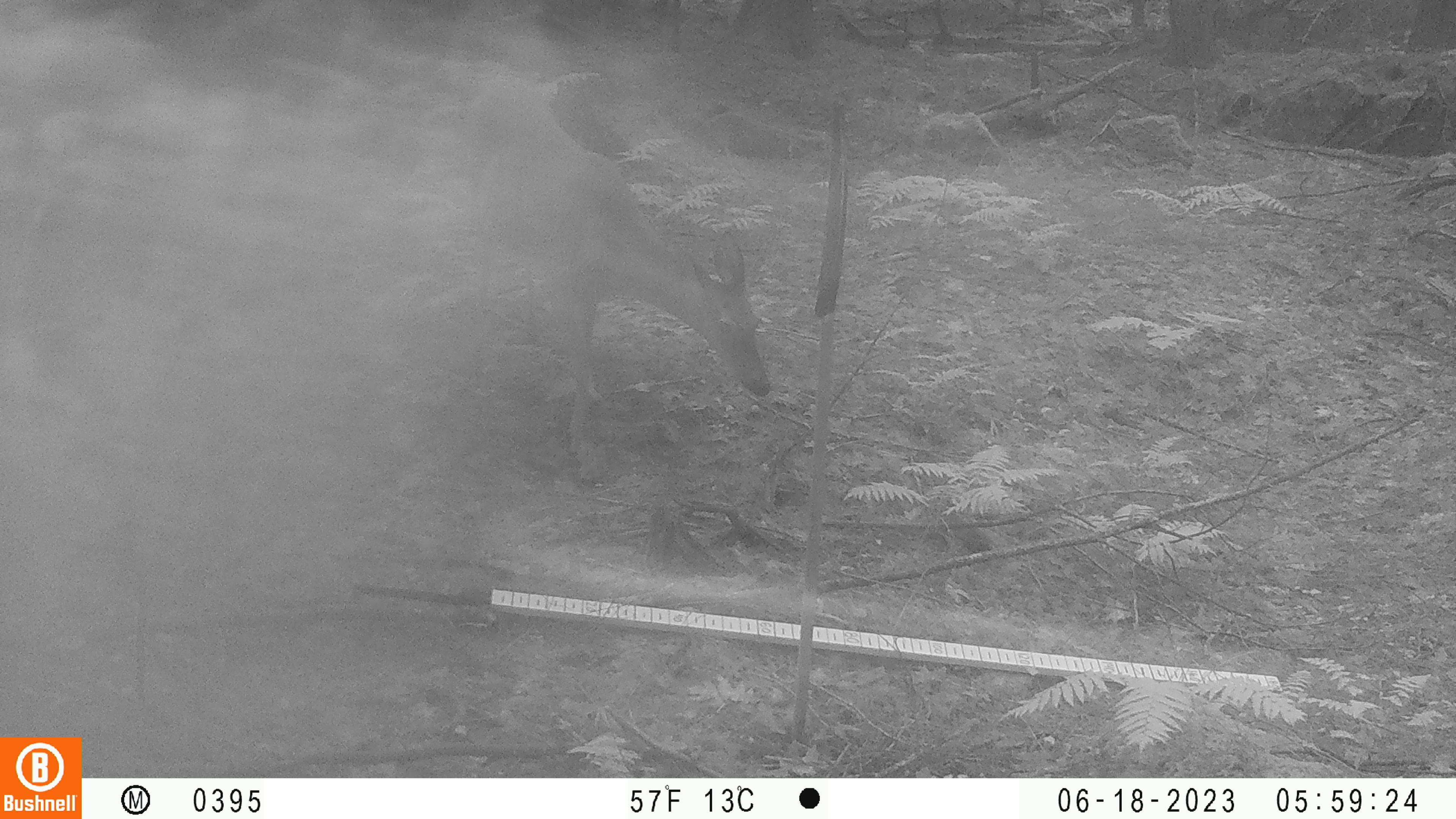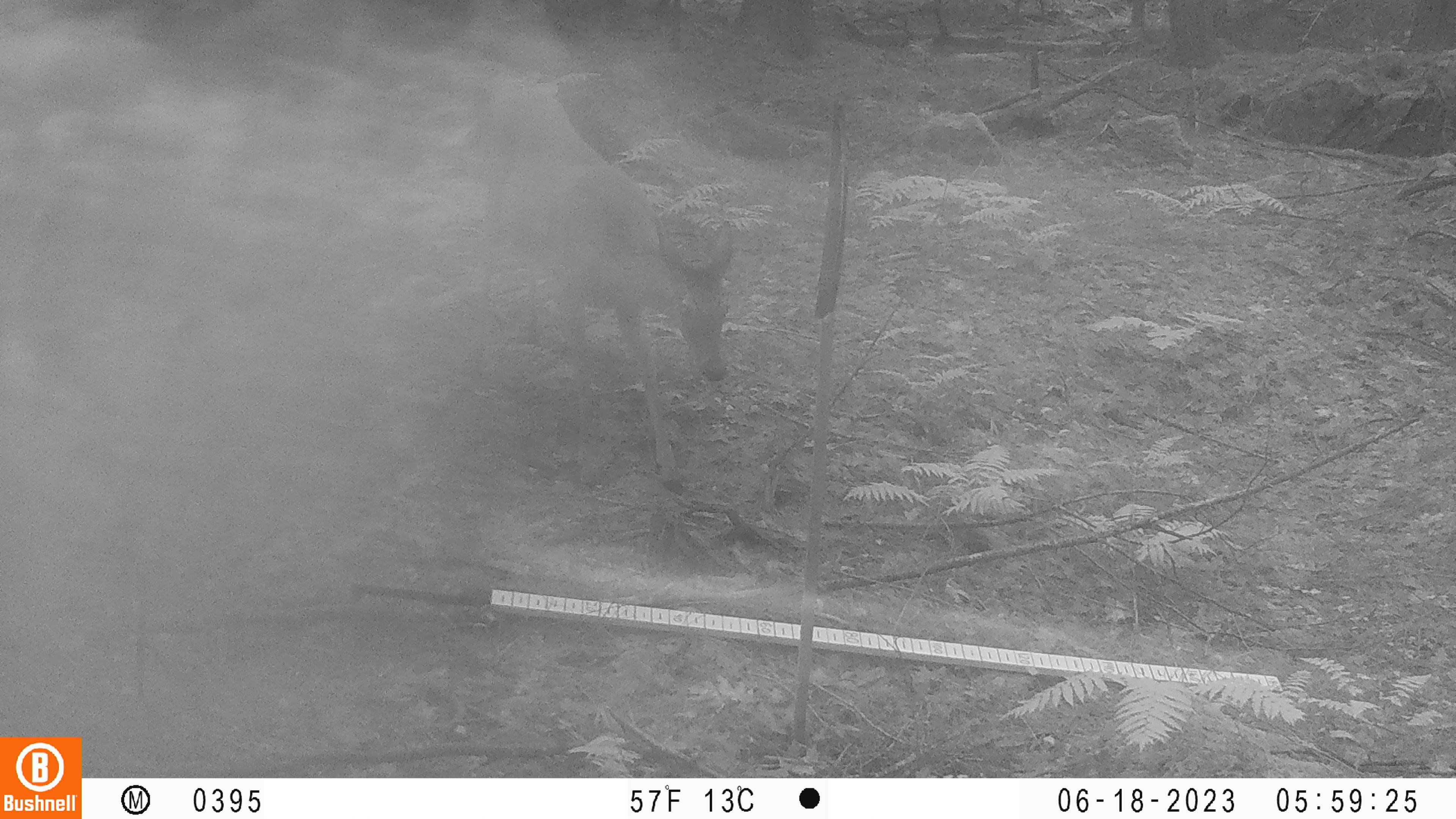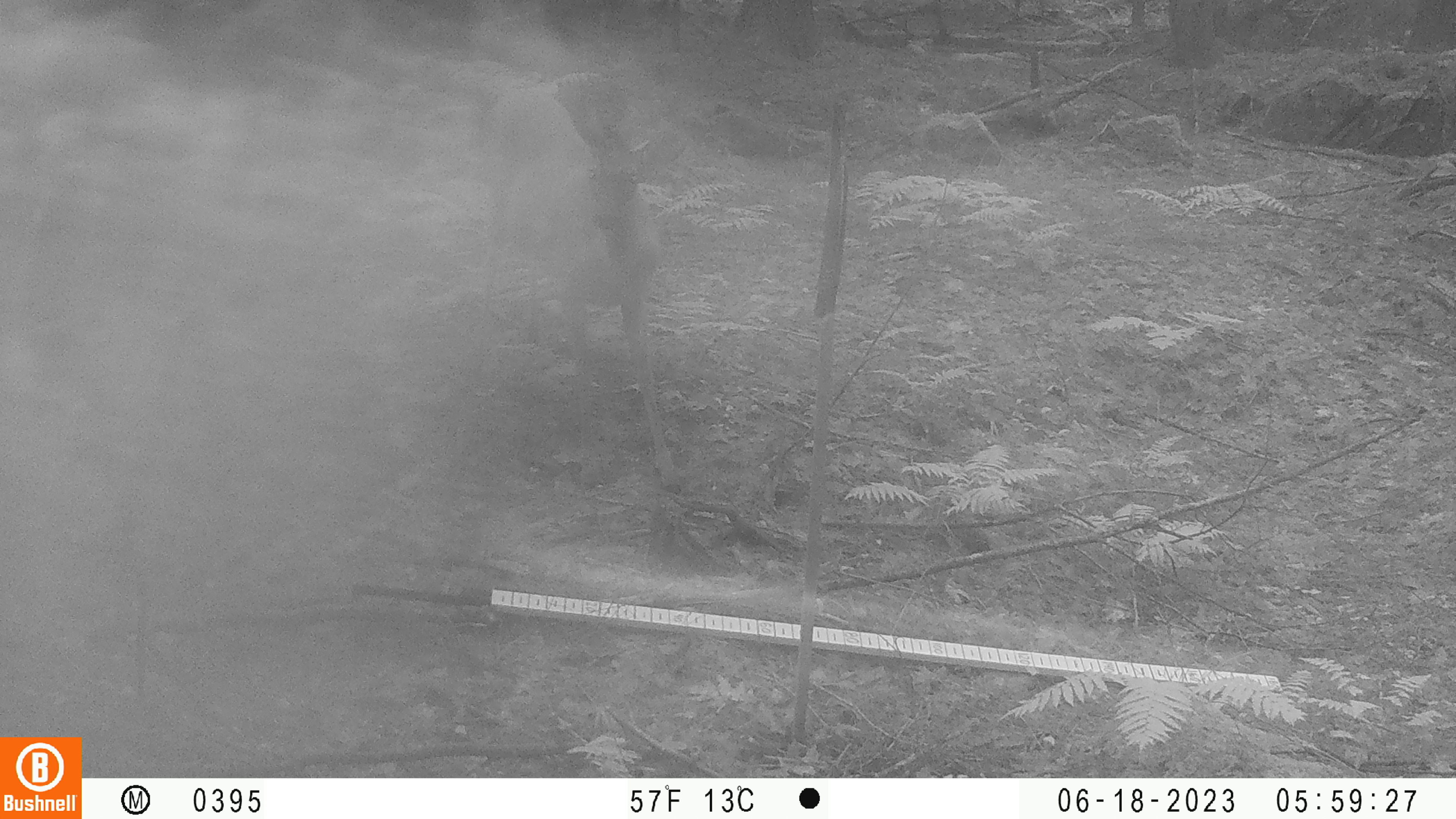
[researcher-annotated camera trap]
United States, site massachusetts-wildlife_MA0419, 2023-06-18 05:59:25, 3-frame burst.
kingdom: Animalia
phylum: Chordata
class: Mammalia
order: Artiodactyla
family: Cervidae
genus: Odocoileus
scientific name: Odocoileus virginianus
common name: white-tailed deer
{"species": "white-tailed deer (Odocoileus virginianus)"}